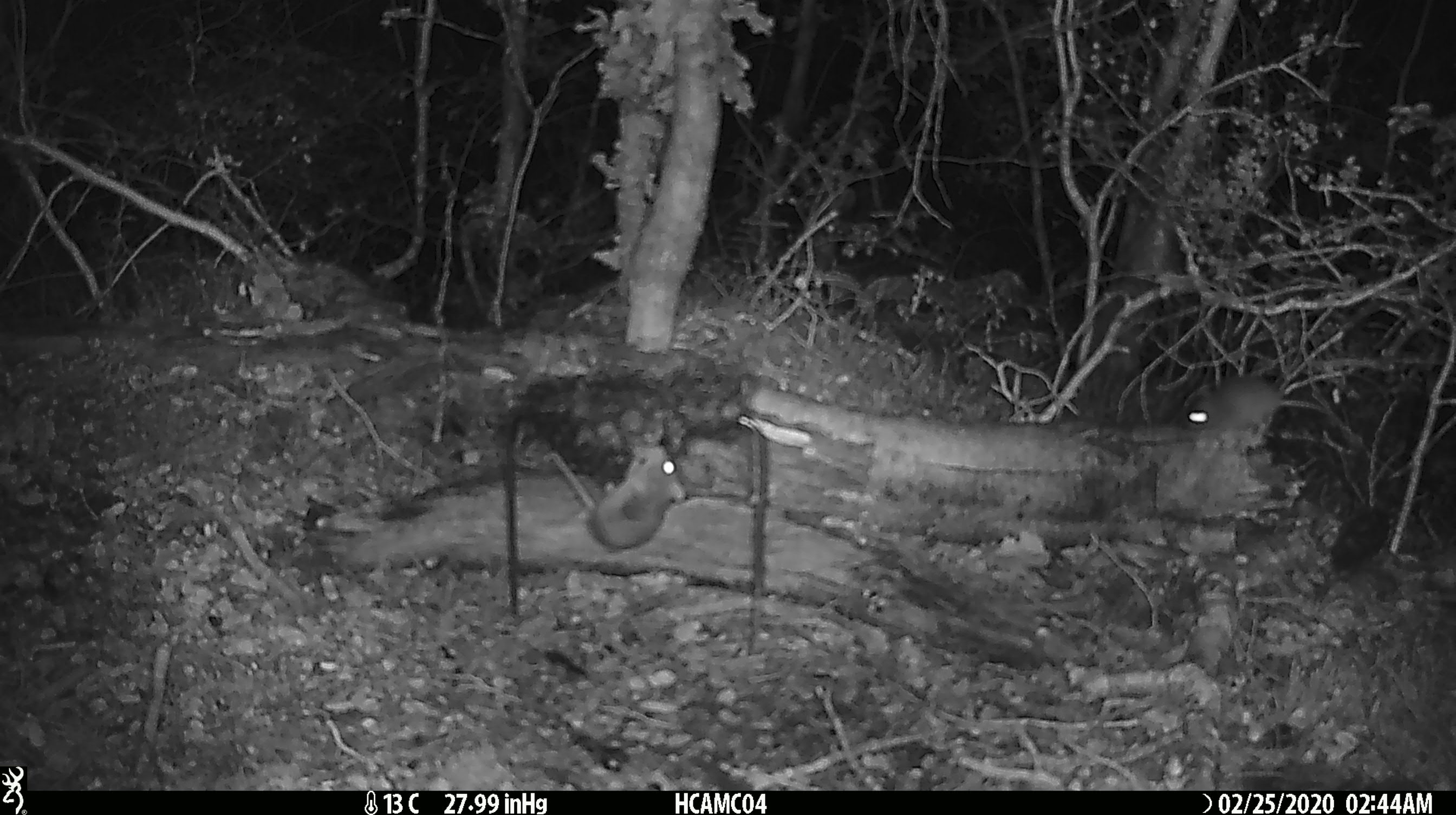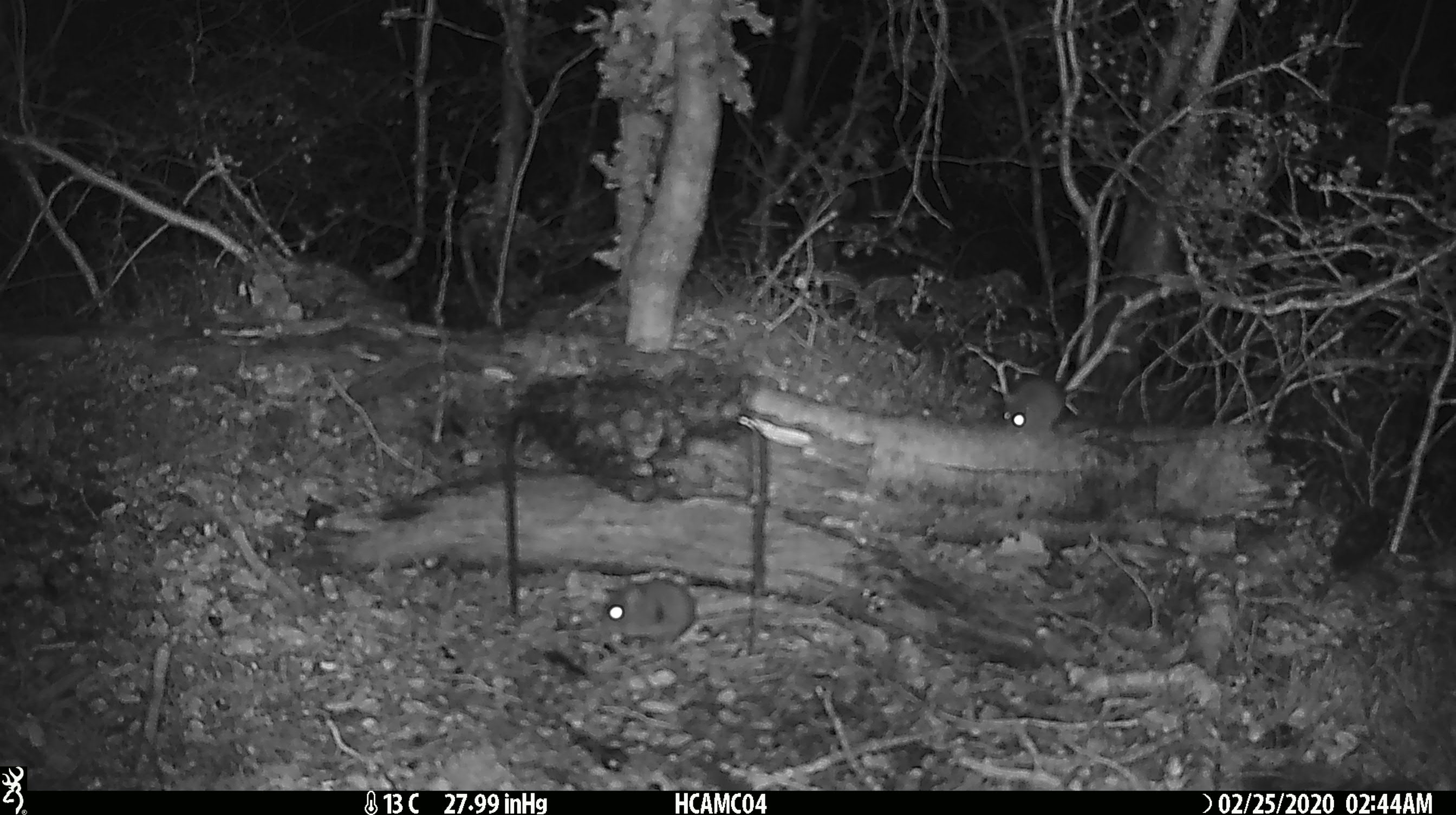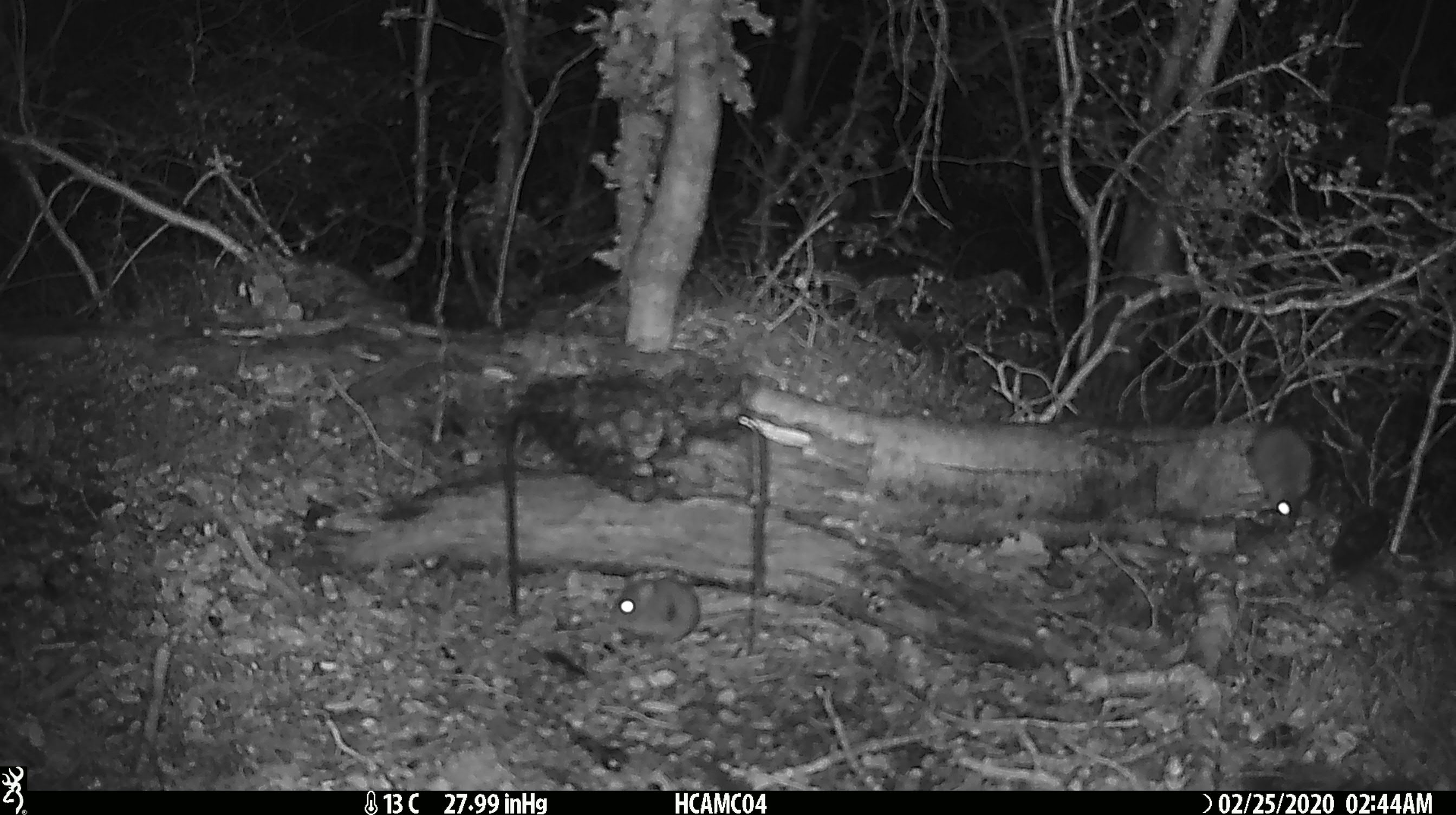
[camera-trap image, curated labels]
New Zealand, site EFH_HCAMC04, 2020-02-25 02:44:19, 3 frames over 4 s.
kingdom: Animalia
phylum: Chordata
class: Mammalia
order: Rodentia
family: Muridae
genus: Mus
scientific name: Mus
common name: mouse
Mouse (Mus).